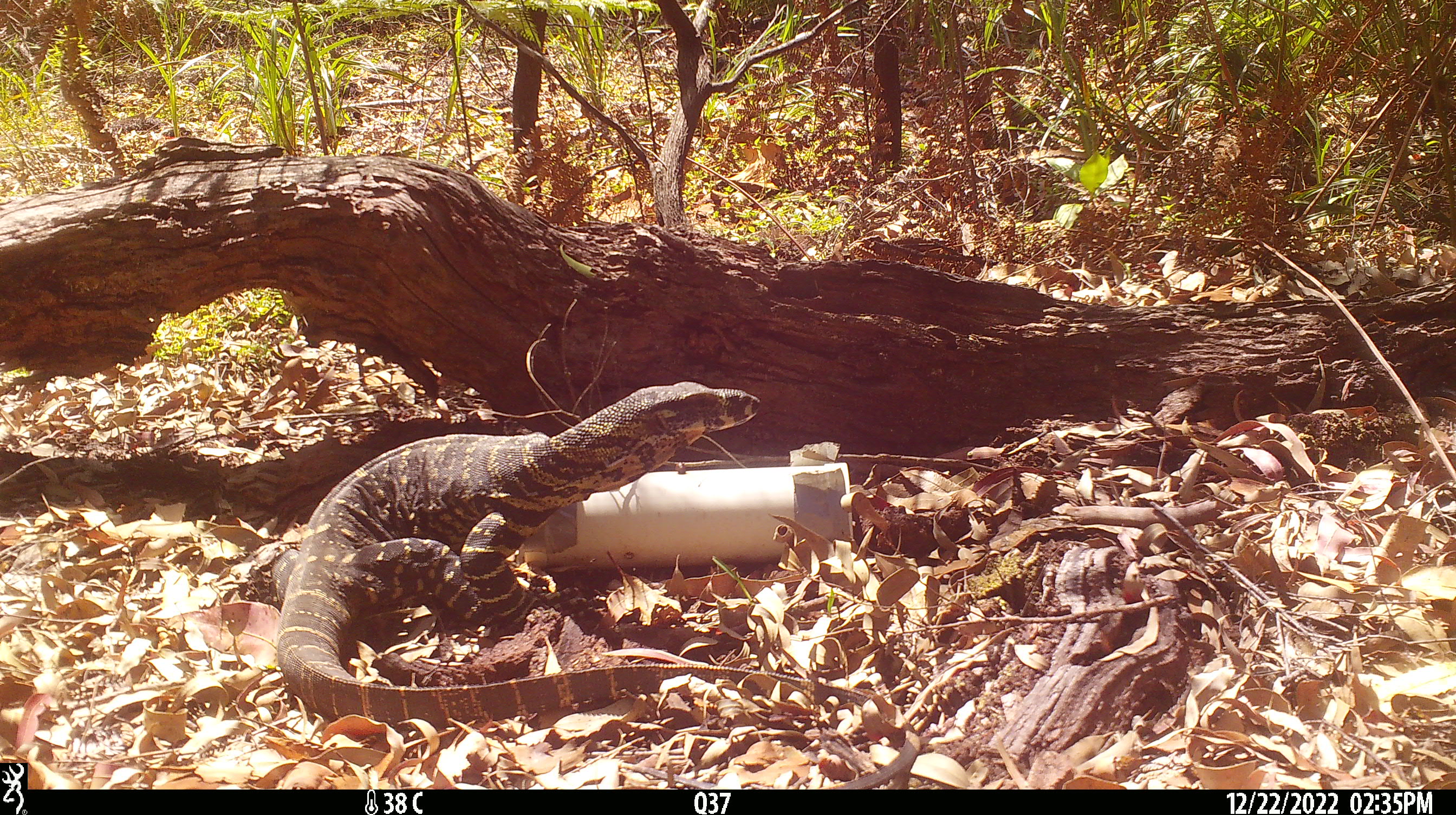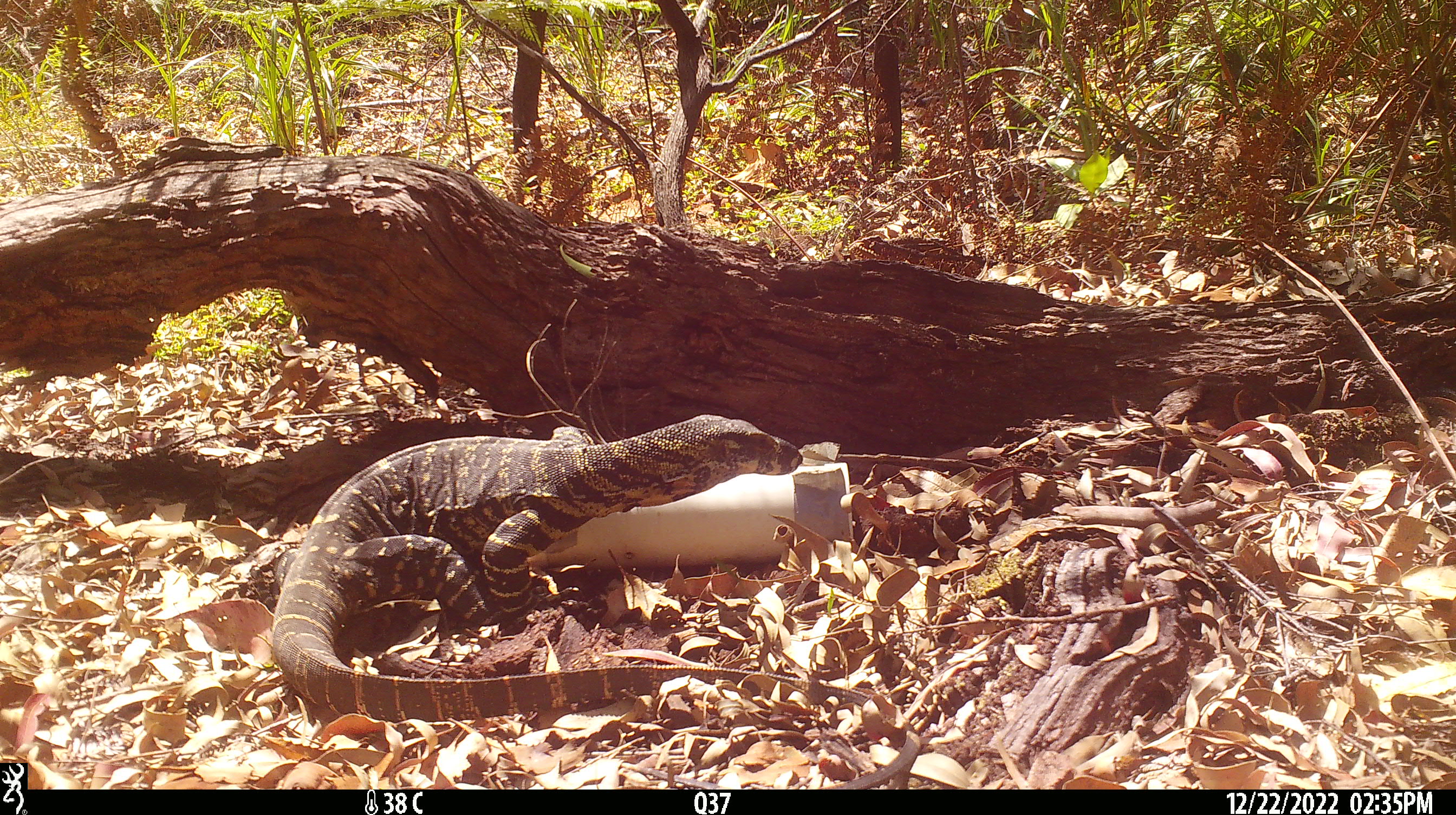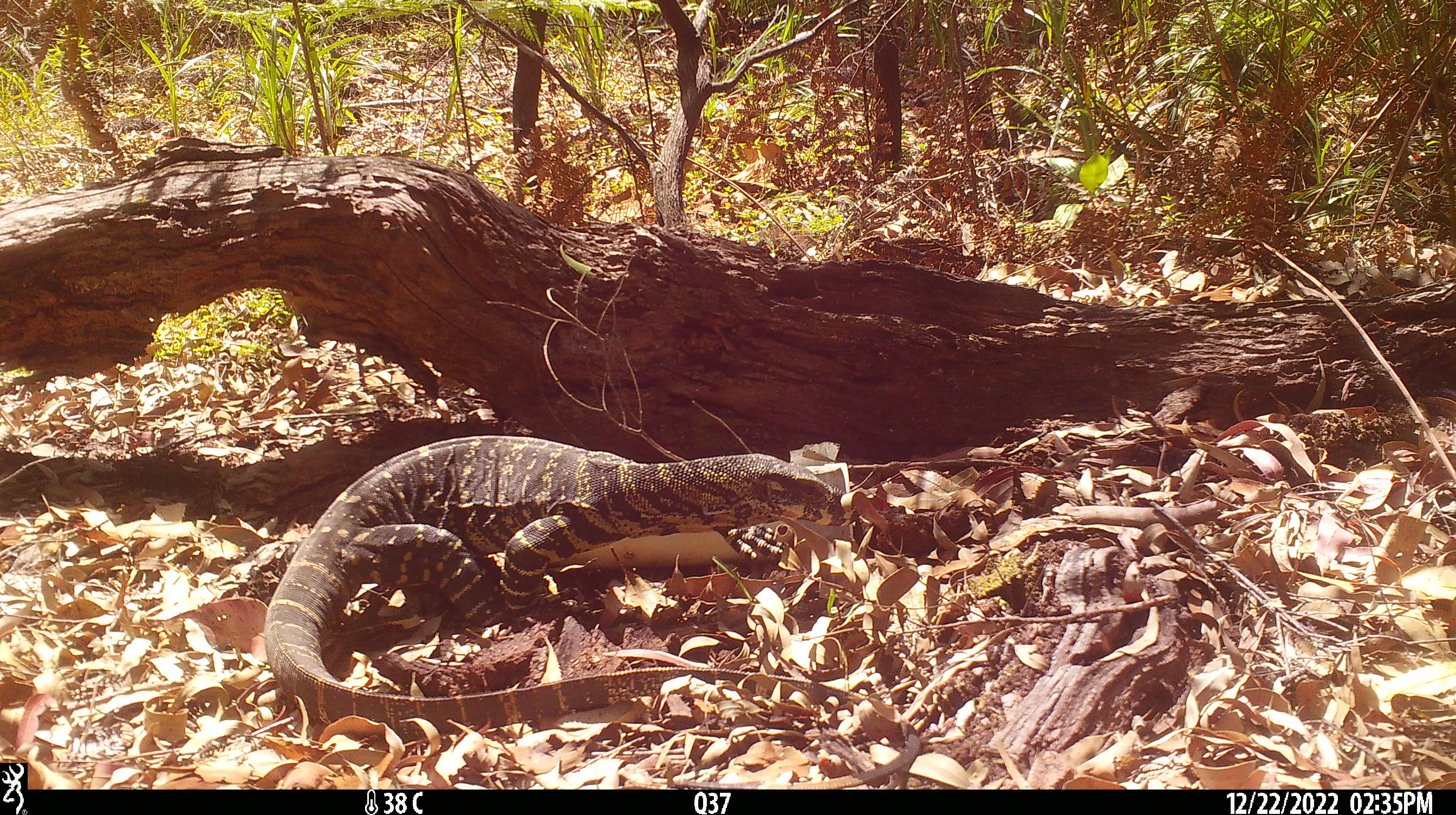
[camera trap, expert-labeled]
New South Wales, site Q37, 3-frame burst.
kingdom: Animalia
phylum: Chordata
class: Reptilia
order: Squamata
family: Varanidae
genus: Varanus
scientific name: Varanus varius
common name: lace monitor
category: goanna